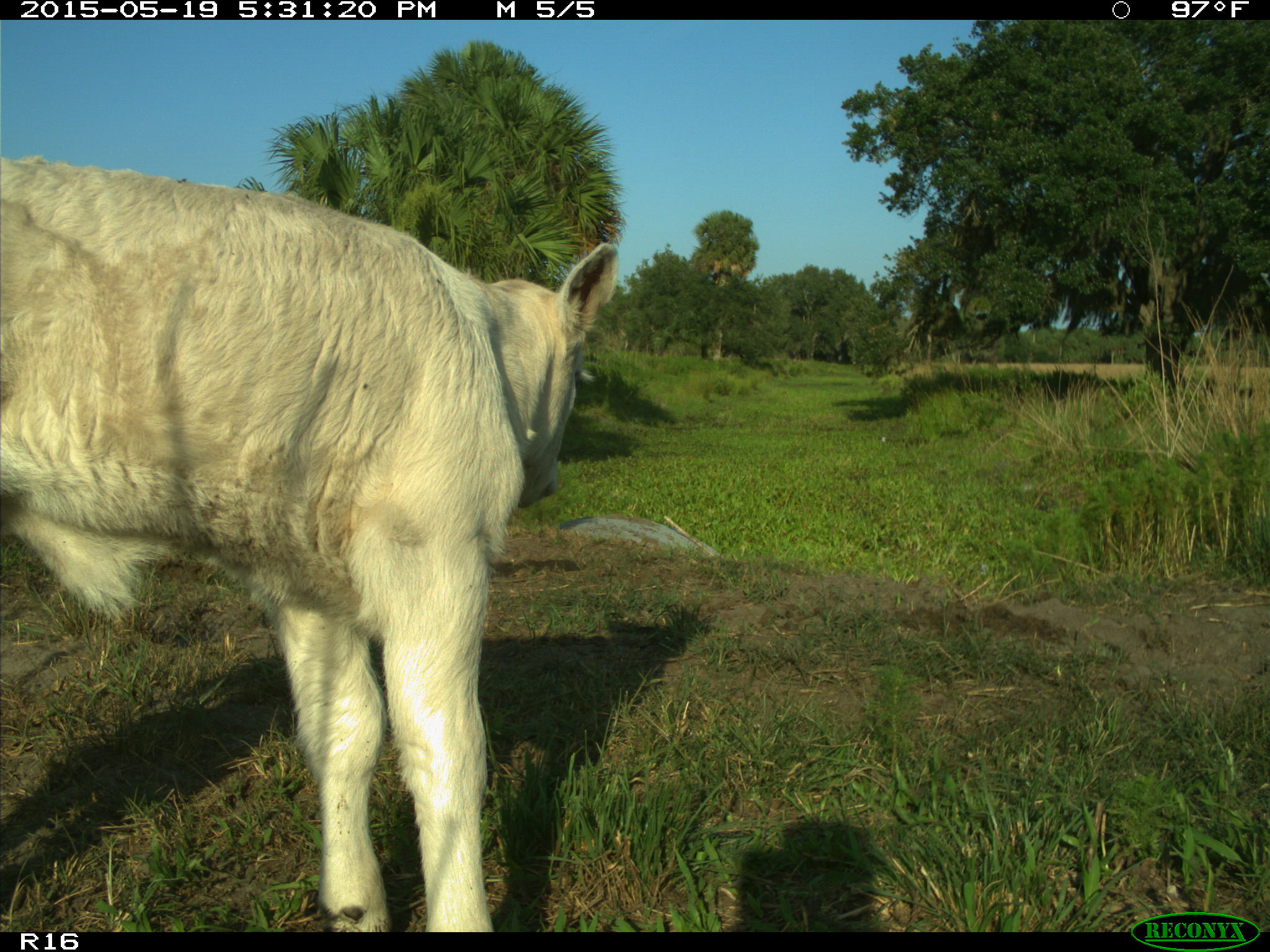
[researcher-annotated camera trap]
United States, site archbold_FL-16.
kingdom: Animalia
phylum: Chordata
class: Mammalia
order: Artiodactyla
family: Bovidae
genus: Bos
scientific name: Bos taurus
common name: domestic cow